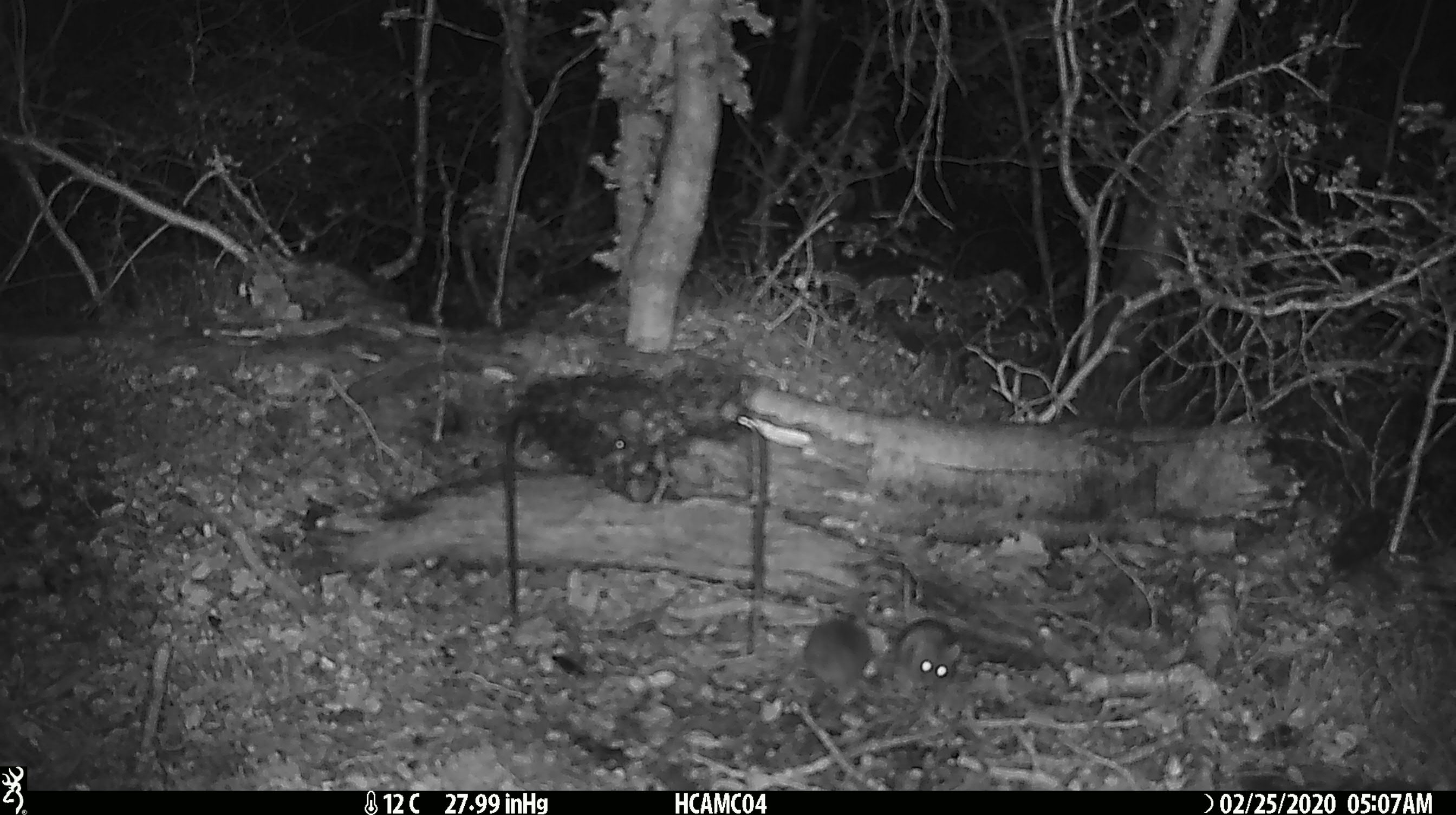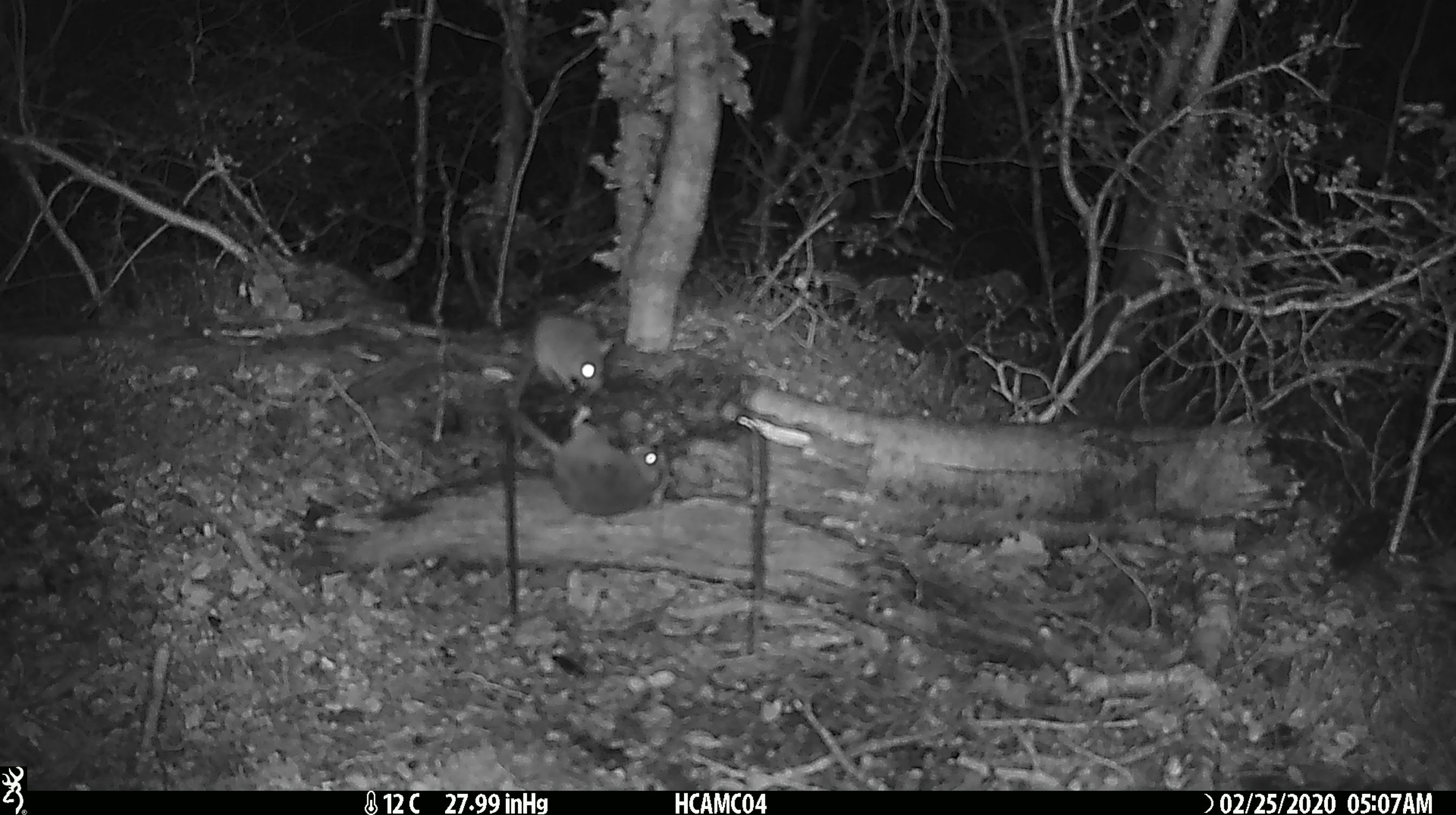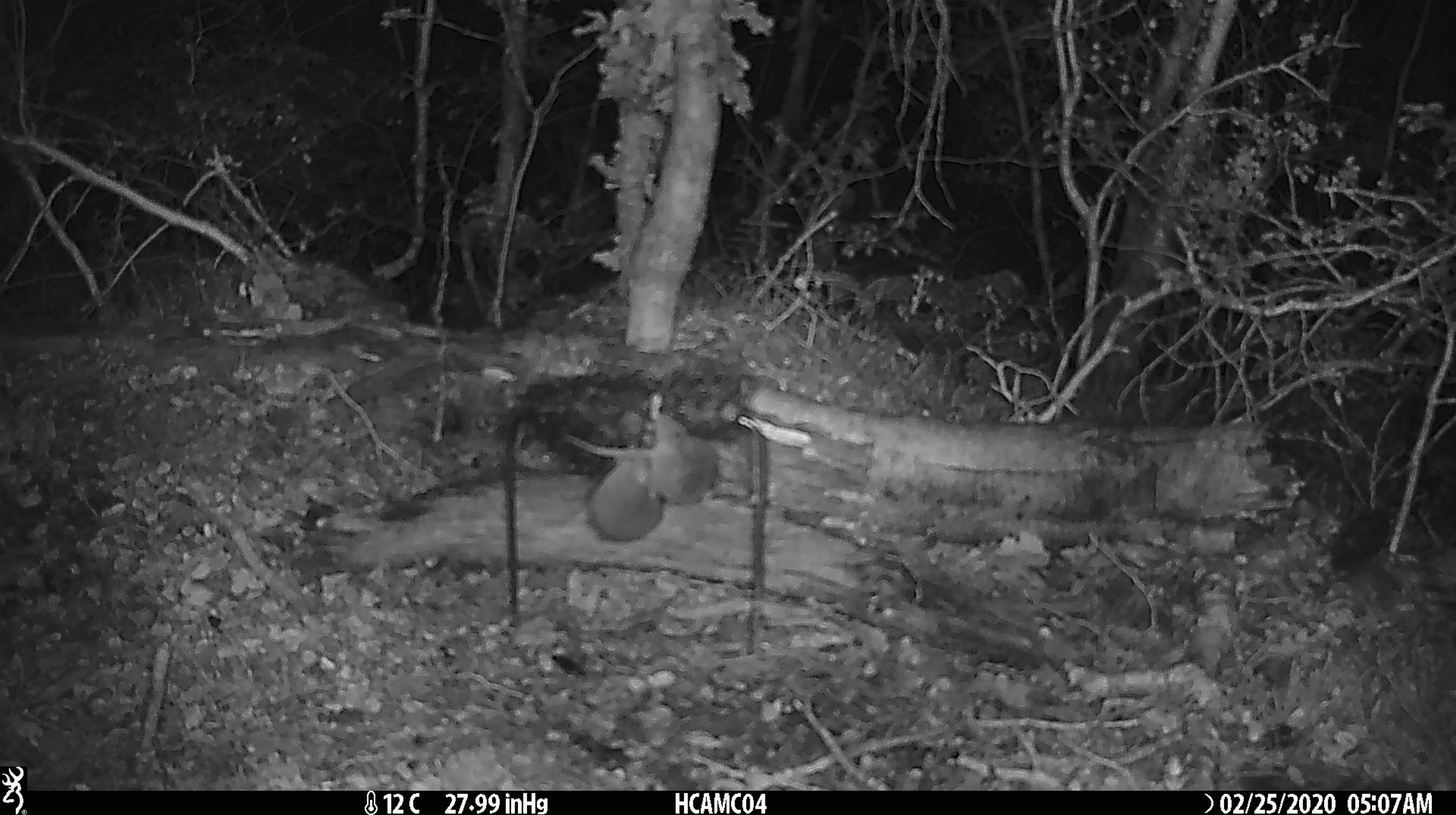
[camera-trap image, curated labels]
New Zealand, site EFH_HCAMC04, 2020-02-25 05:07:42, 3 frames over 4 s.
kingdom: Animalia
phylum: Chordata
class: Mammalia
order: Rodentia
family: Muridae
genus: Mus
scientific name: Mus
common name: mouse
Mouse (Mus).